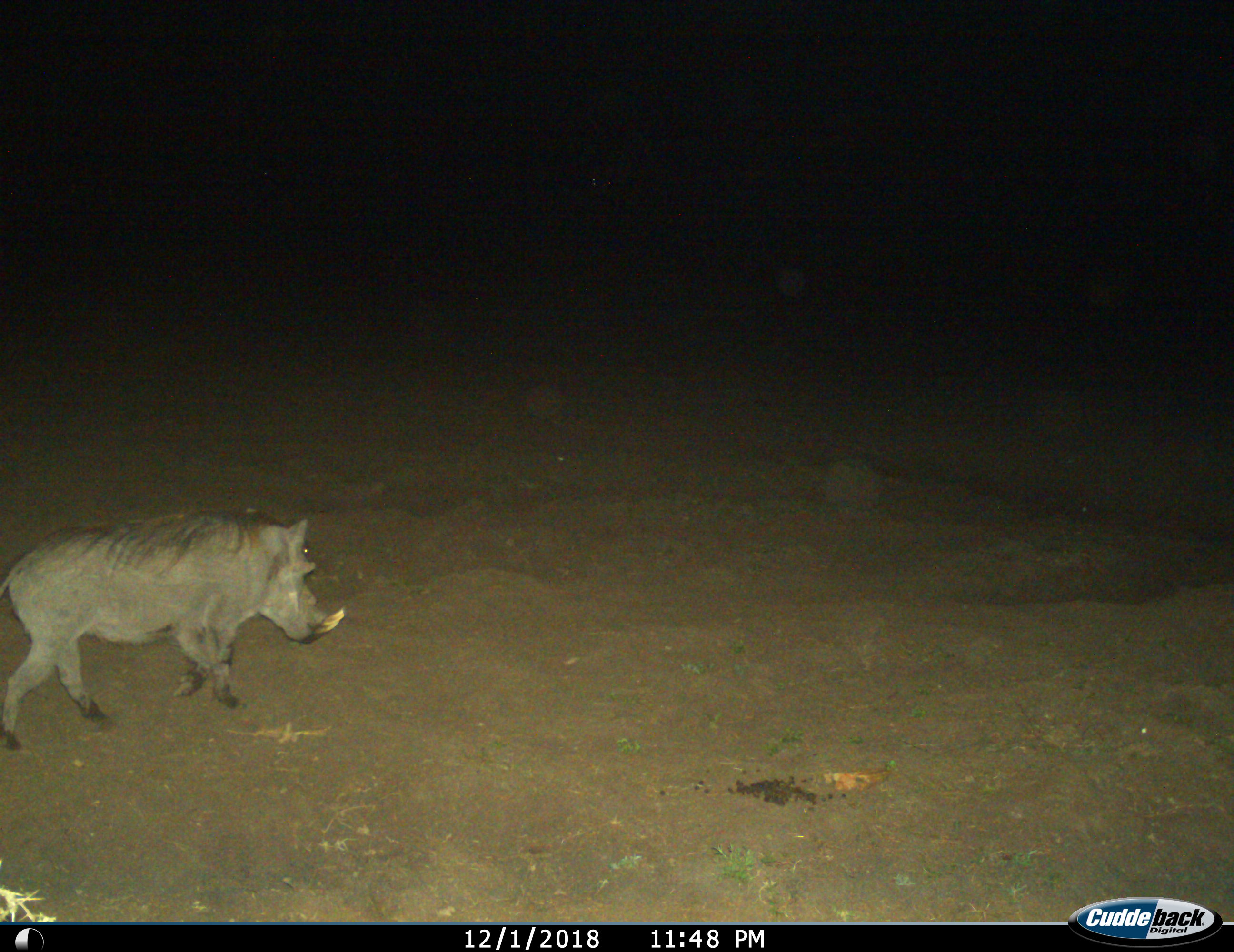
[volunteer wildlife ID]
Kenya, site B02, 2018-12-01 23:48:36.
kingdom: Animalia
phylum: Chordata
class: Mammalia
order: Artiodactyla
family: Suidae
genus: Phacochoerus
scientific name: Phacochoerus africanus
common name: warthog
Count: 1.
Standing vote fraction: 10%.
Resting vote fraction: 0%.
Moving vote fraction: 100%.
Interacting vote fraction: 0%.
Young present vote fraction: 0%.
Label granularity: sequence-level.